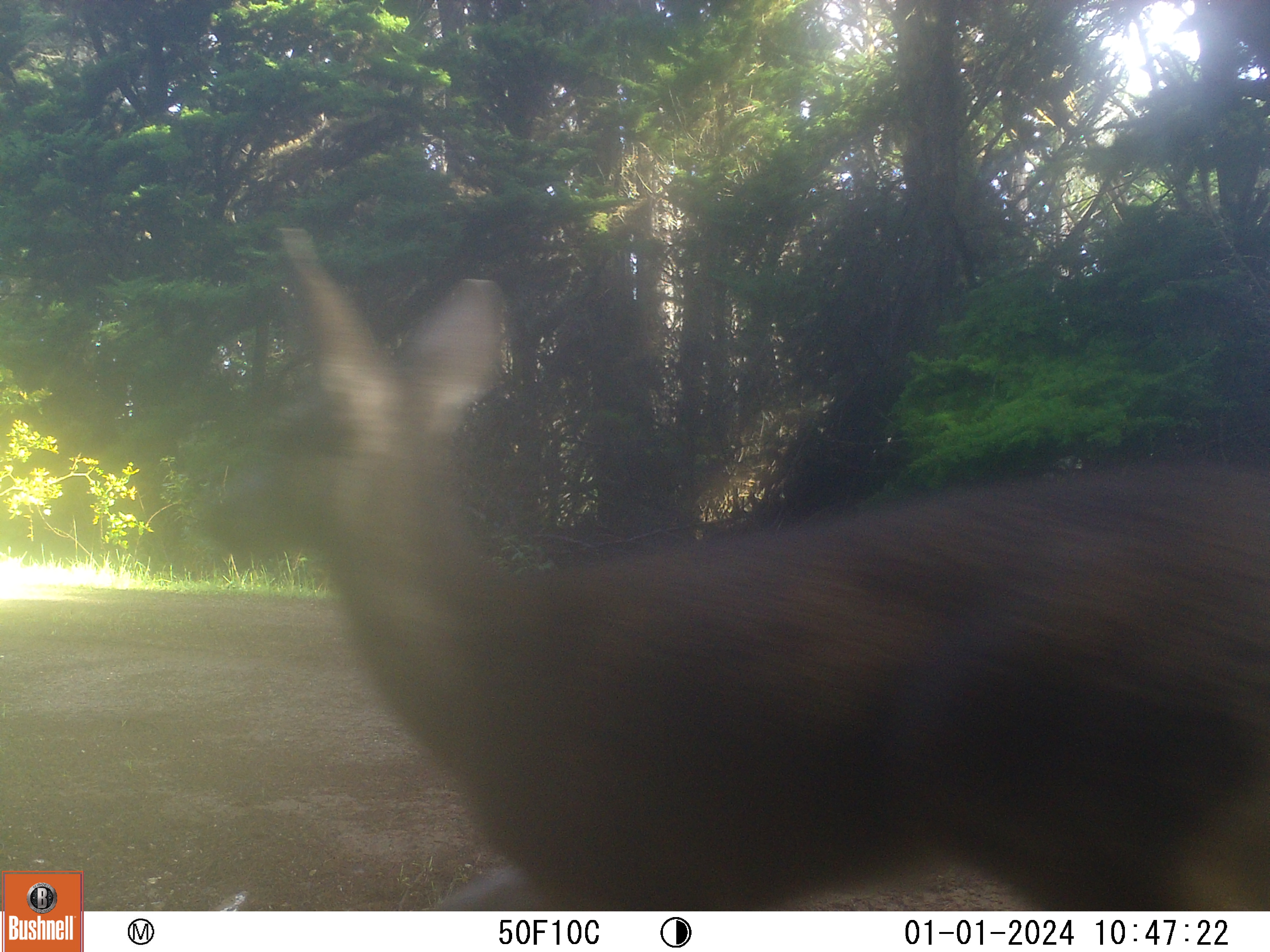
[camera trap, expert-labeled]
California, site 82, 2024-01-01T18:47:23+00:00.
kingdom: Animalia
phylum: Chordata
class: Mammalia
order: Artiodactyla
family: Cervidae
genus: Odocoileus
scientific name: Odocoileus hemionus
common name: mule deer